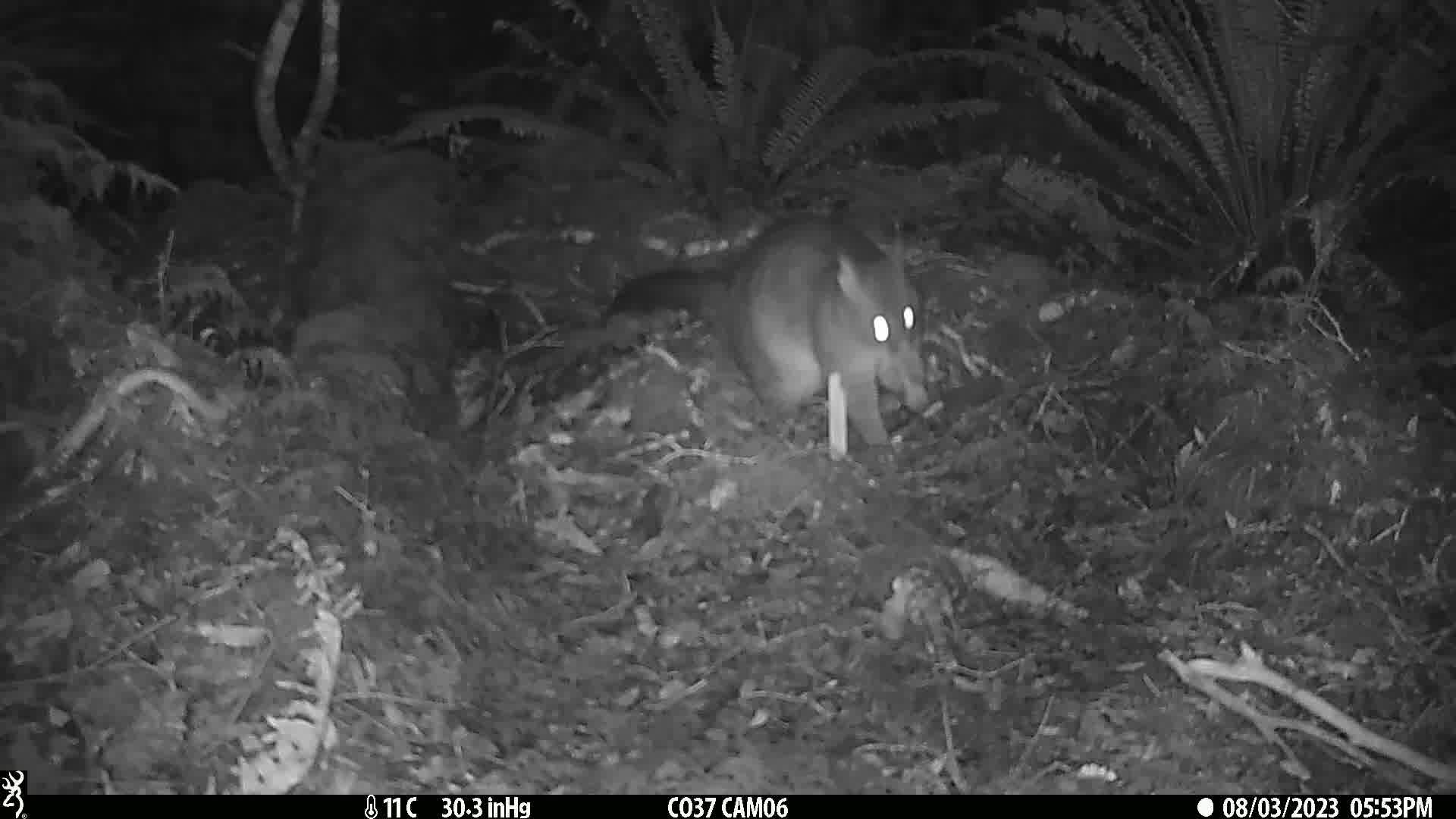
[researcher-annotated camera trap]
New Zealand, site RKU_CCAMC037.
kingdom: Animalia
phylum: Chordata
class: Mammalia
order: Diprotodontia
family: Phalangeridae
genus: Trichosurus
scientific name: Trichosurus vulpecula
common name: common brushtail possum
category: possum